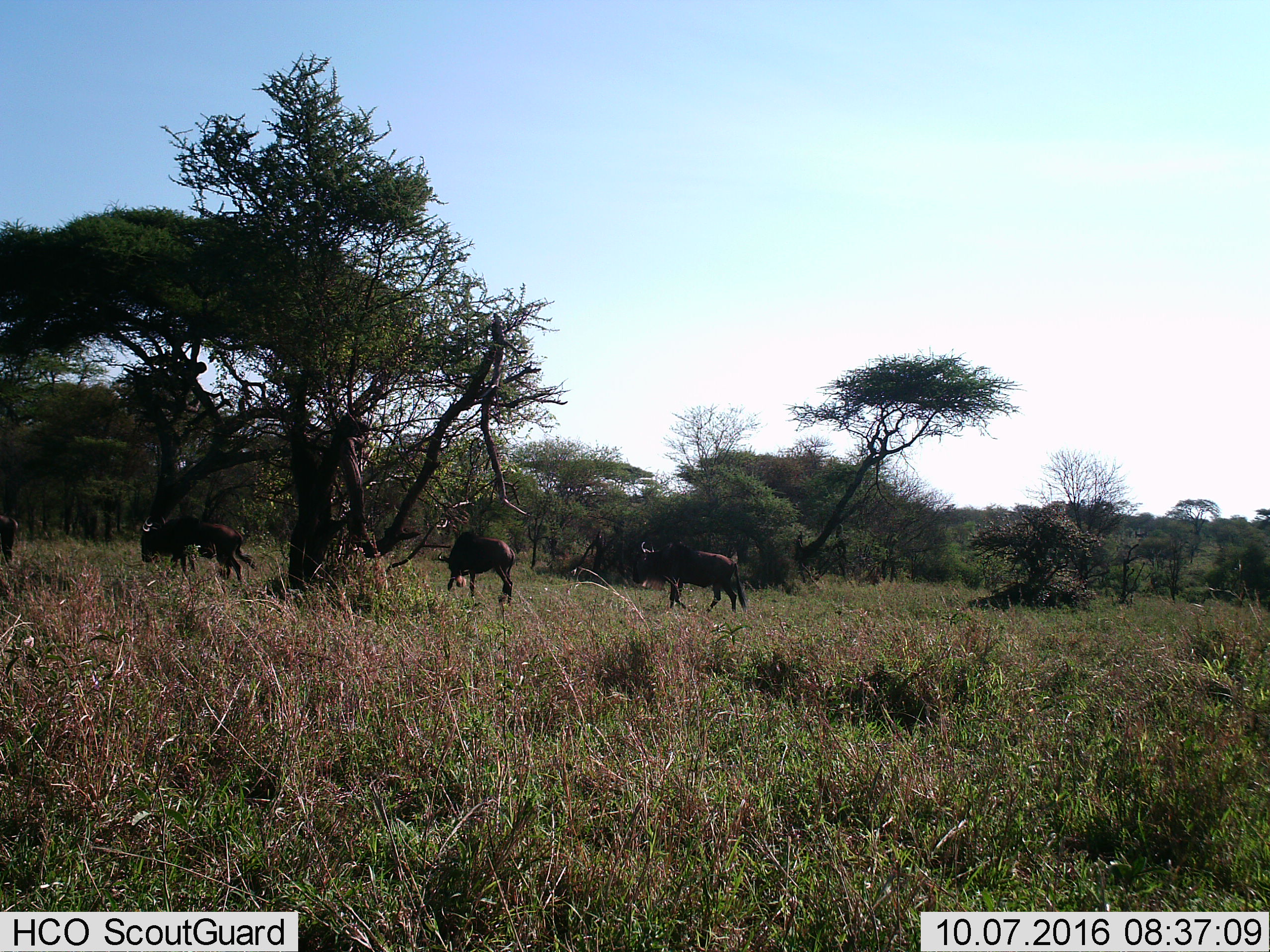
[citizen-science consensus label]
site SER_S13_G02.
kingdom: Animalia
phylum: Chordata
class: Mammalia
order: Artiodactyla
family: Bovidae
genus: Connochaetes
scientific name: Connochaetes taurinus taurinus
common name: blue wildebeest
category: wildebeestblue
Wildebeestblue (blue wildebeest) (Connochaetes taurinus taurinus), count 4. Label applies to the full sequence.